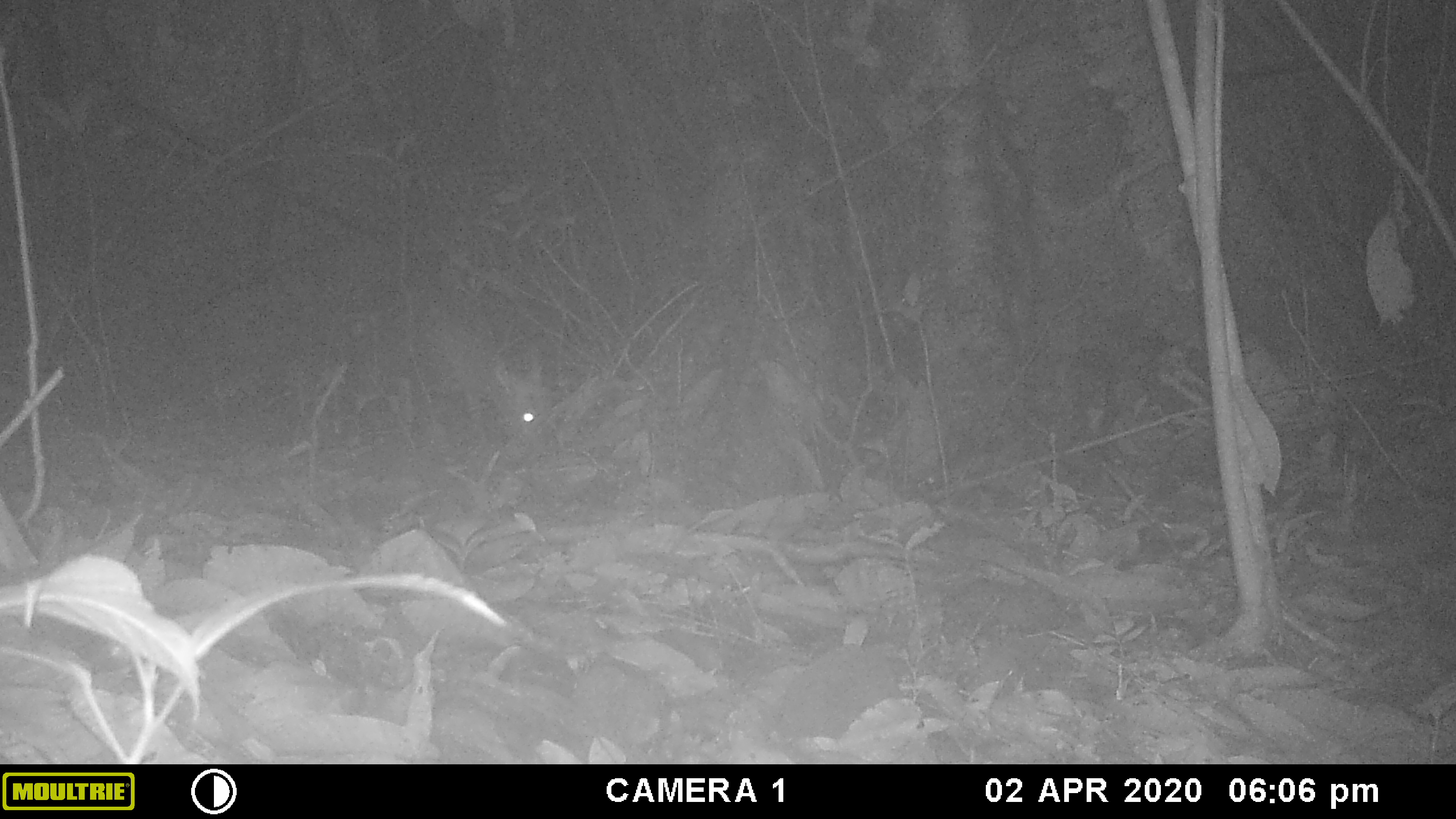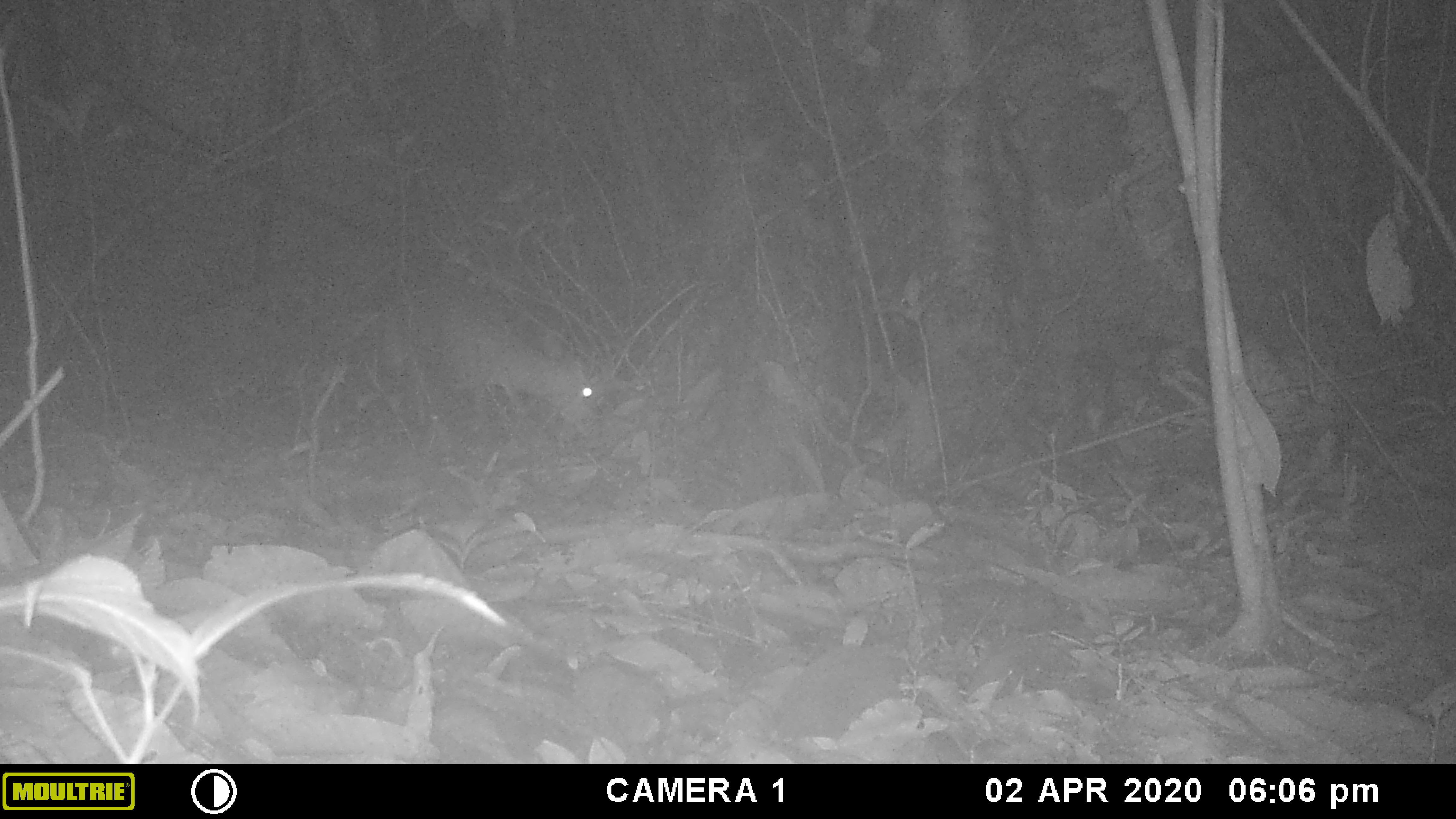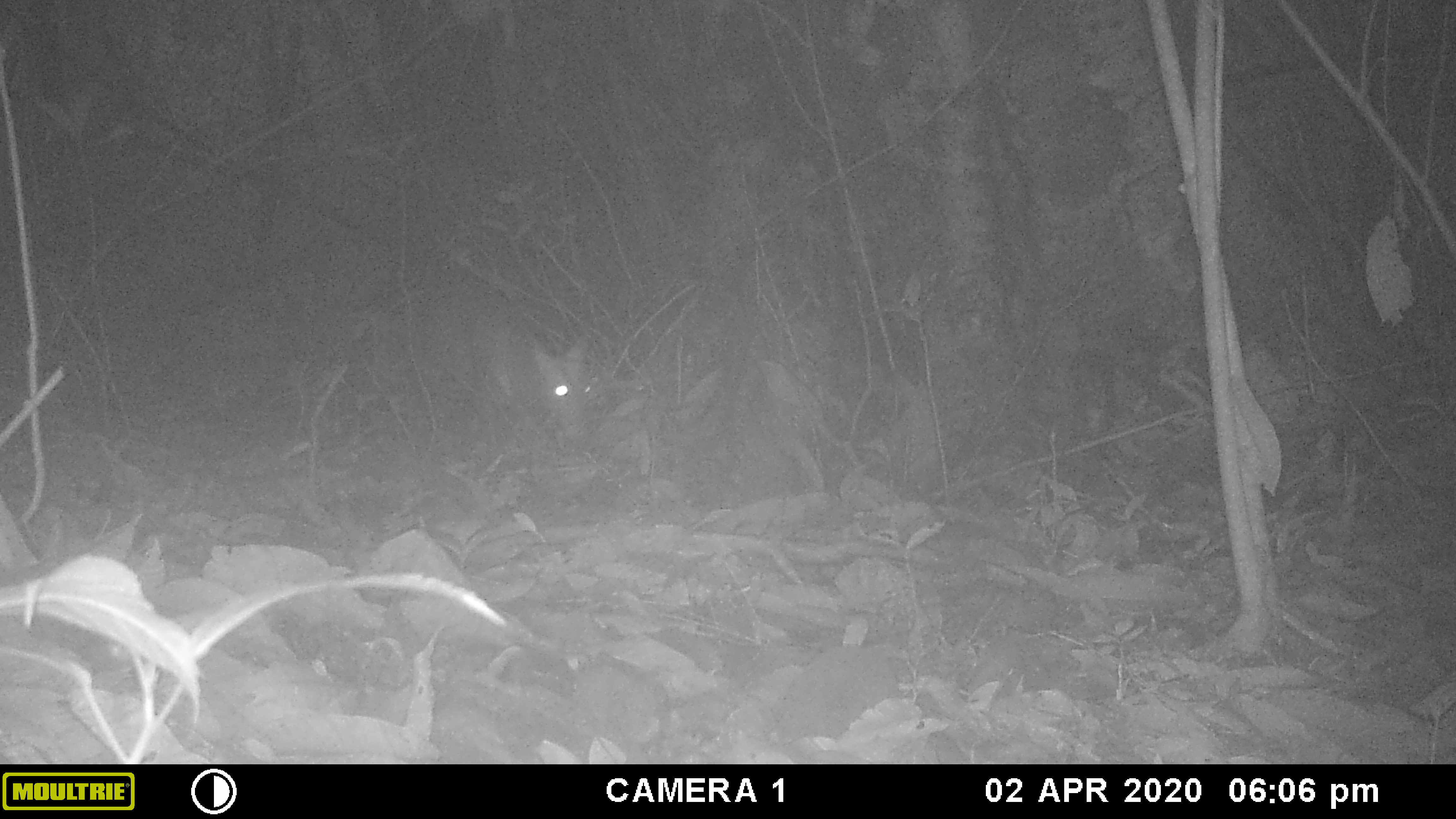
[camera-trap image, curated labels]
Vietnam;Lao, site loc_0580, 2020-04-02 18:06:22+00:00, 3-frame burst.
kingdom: Animalia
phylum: Chordata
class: Mammalia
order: Artiodactyla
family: Cervidae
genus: Muntiacus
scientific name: Muntiacus rooseveltorum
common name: roosevelt's muntjac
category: roosevelts muntjac group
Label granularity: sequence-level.